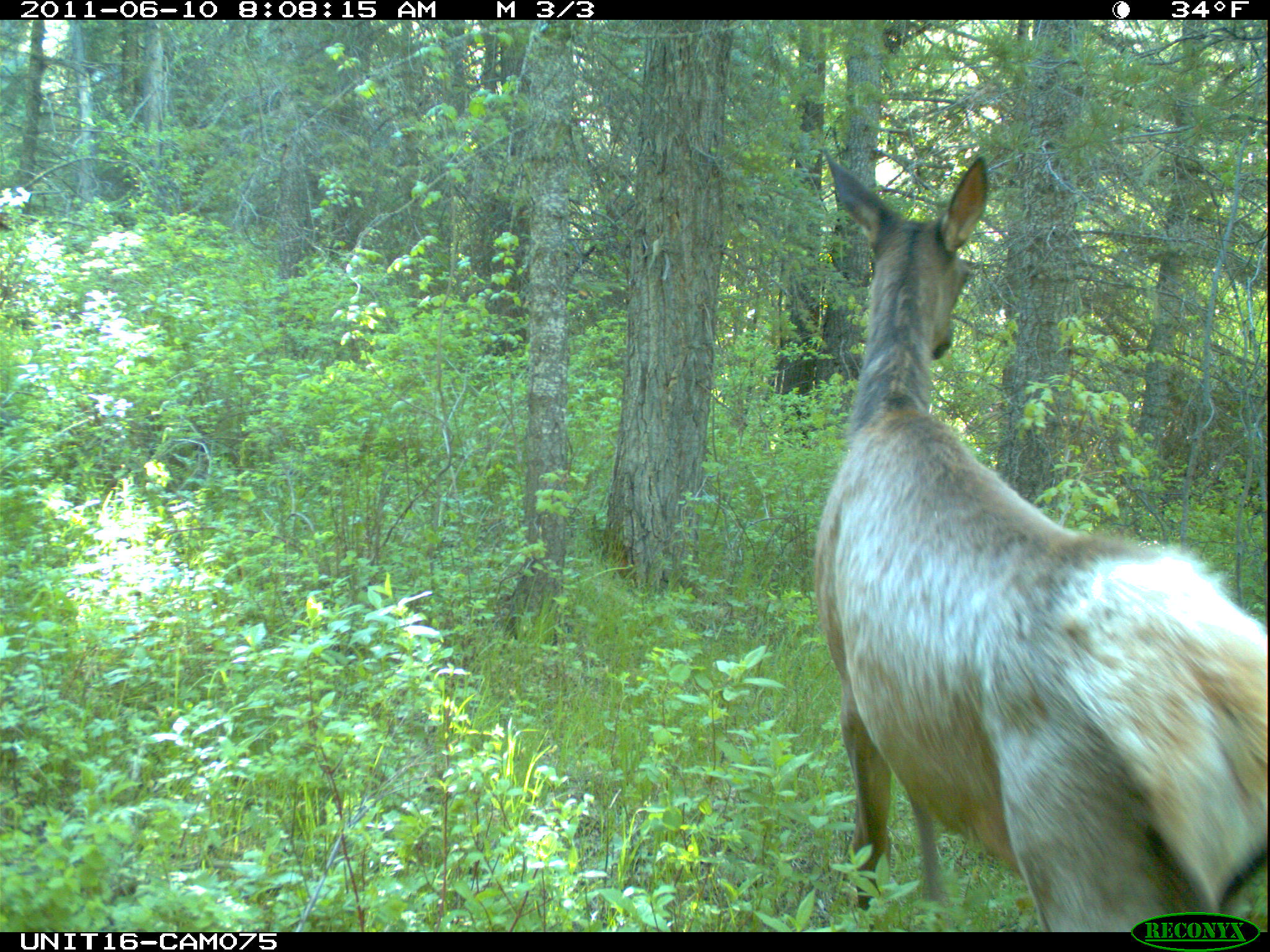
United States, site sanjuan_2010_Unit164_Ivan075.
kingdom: Animalia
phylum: Chordata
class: Mammalia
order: Artiodactyla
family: Cervidae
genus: Cervus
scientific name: Cervus elaphus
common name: red deer